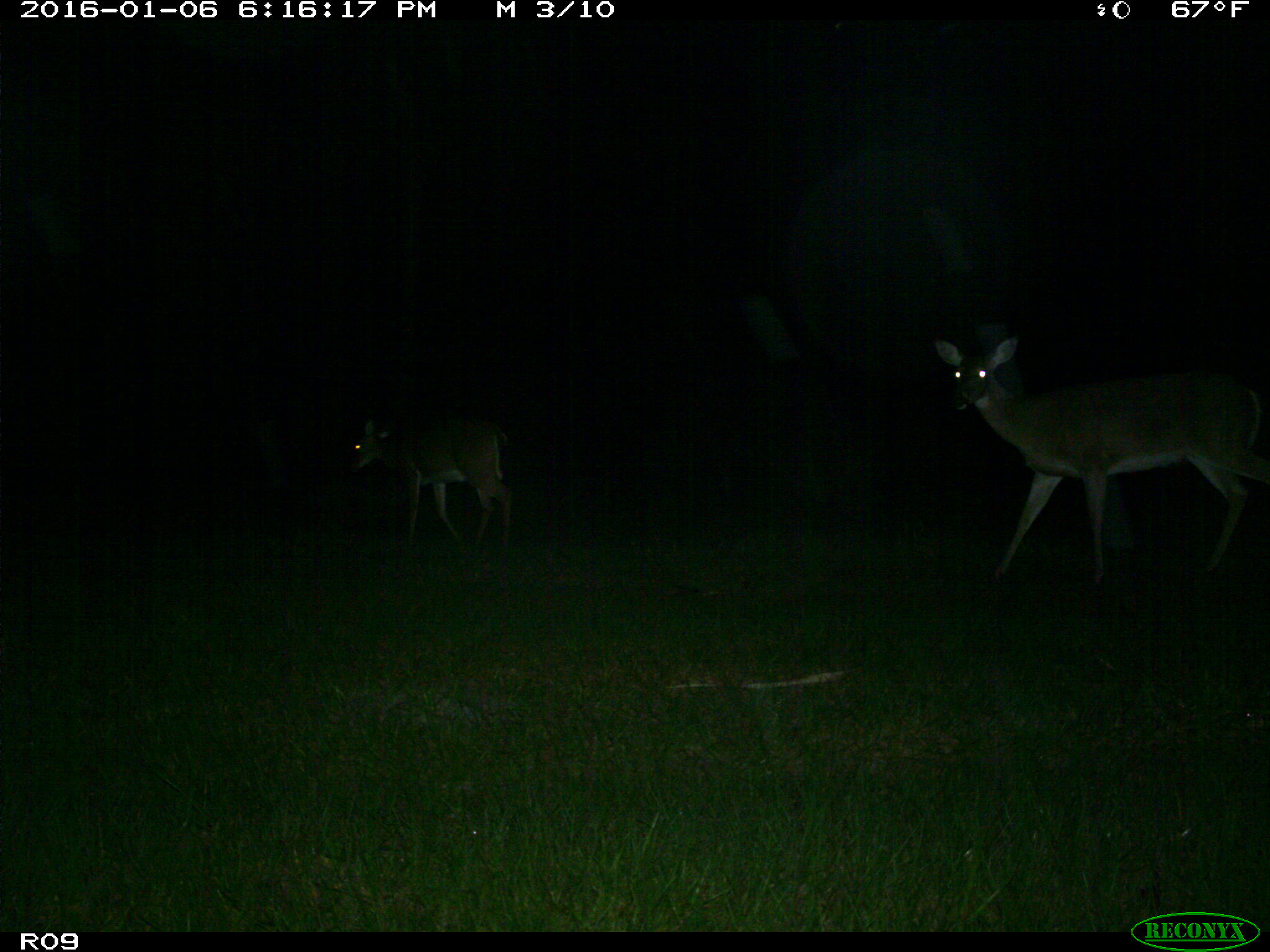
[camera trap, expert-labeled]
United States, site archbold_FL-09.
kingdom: Animalia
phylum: Chordata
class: Mammalia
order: Artiodactyla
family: Cervidae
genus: Odocoileus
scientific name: Odocoileus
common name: deer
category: unidentified deer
Unidentified deer (deer) (Odocoileus).